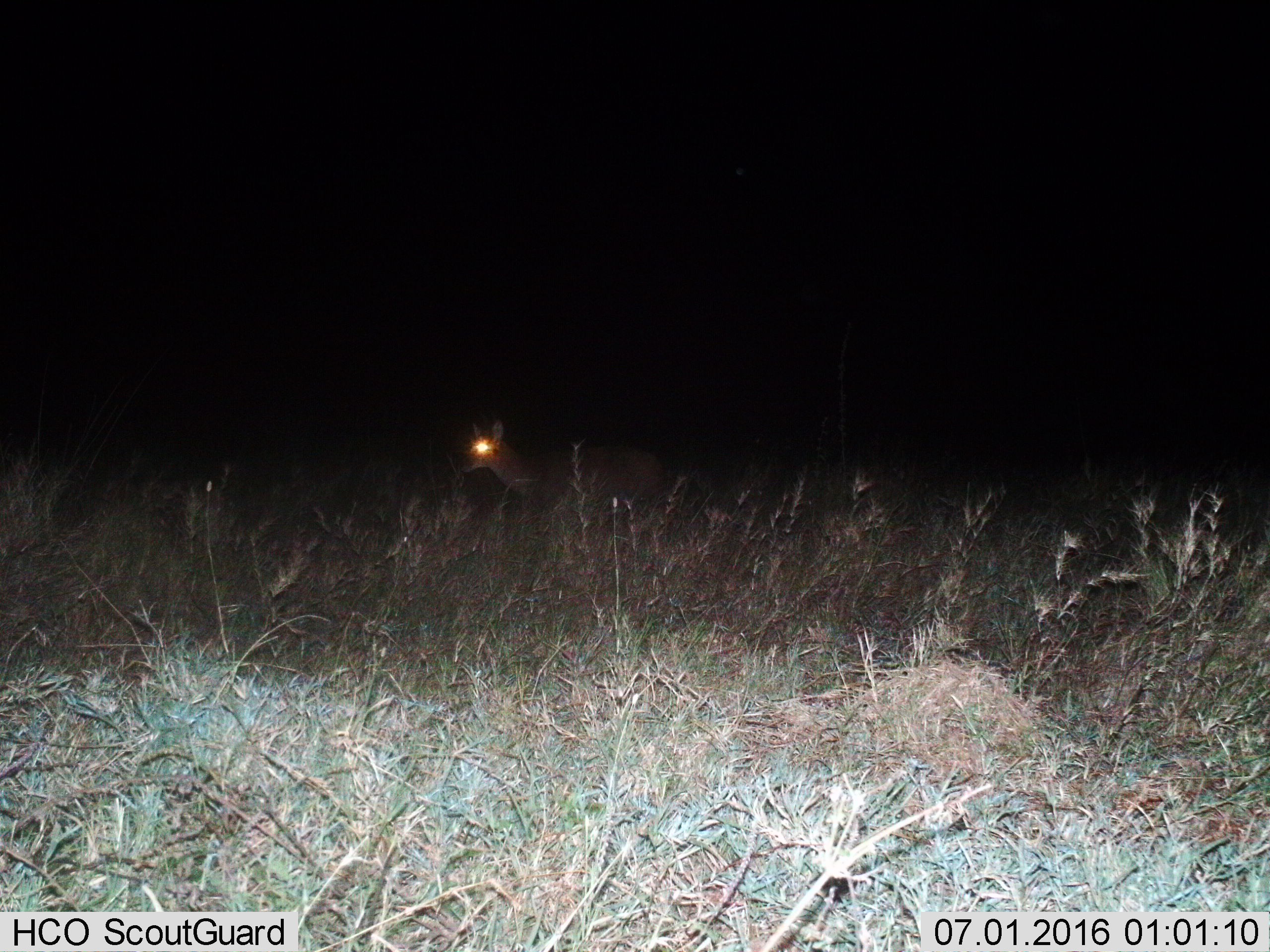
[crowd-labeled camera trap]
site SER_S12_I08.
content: unidentified animal